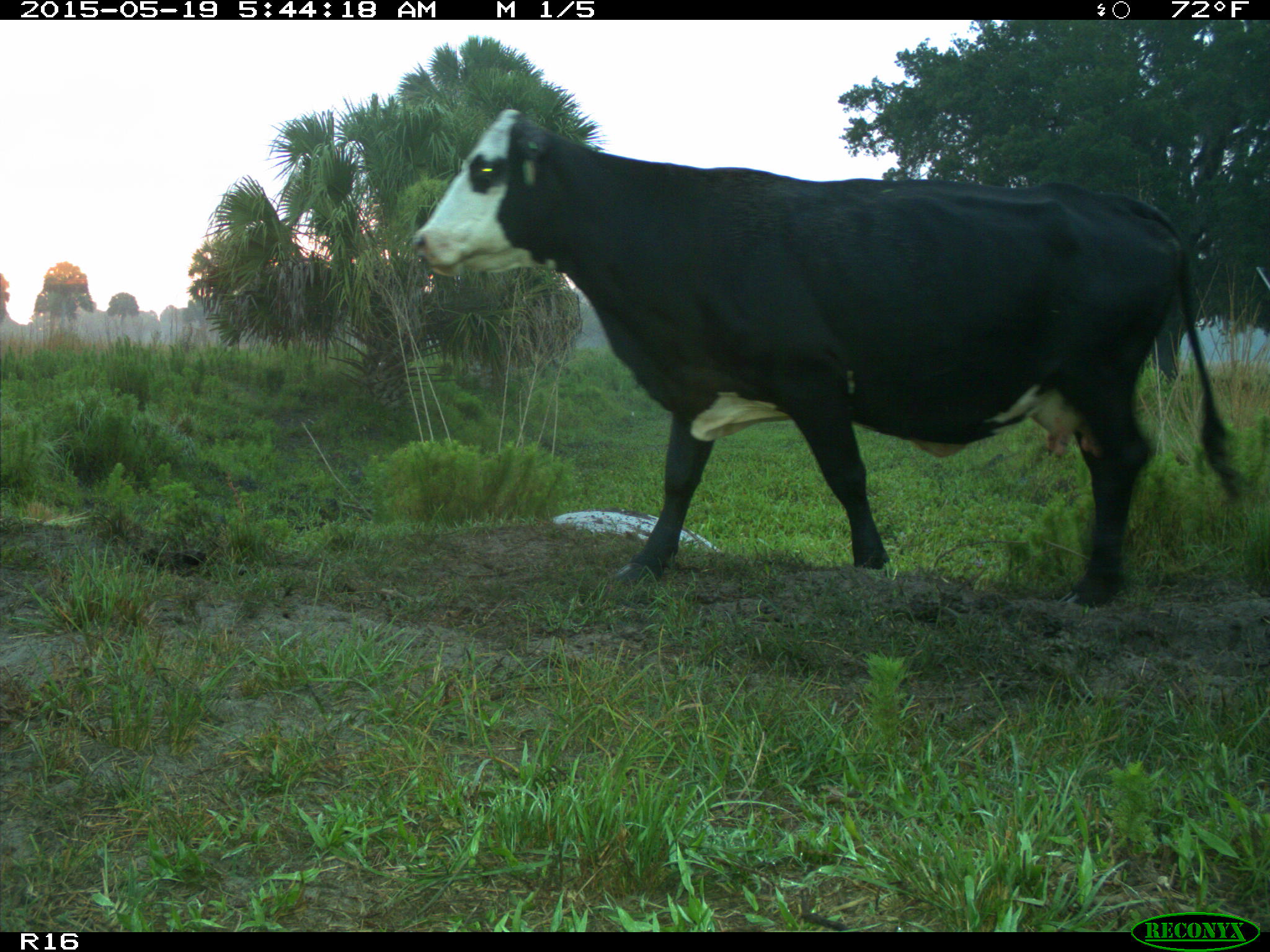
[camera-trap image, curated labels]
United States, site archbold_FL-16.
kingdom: Animalia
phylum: Chordata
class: Mammalia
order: Artiodactyla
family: Bovidae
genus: Bos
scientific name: Bos taurus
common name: domestic cow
Bos taurus (domestic cow).